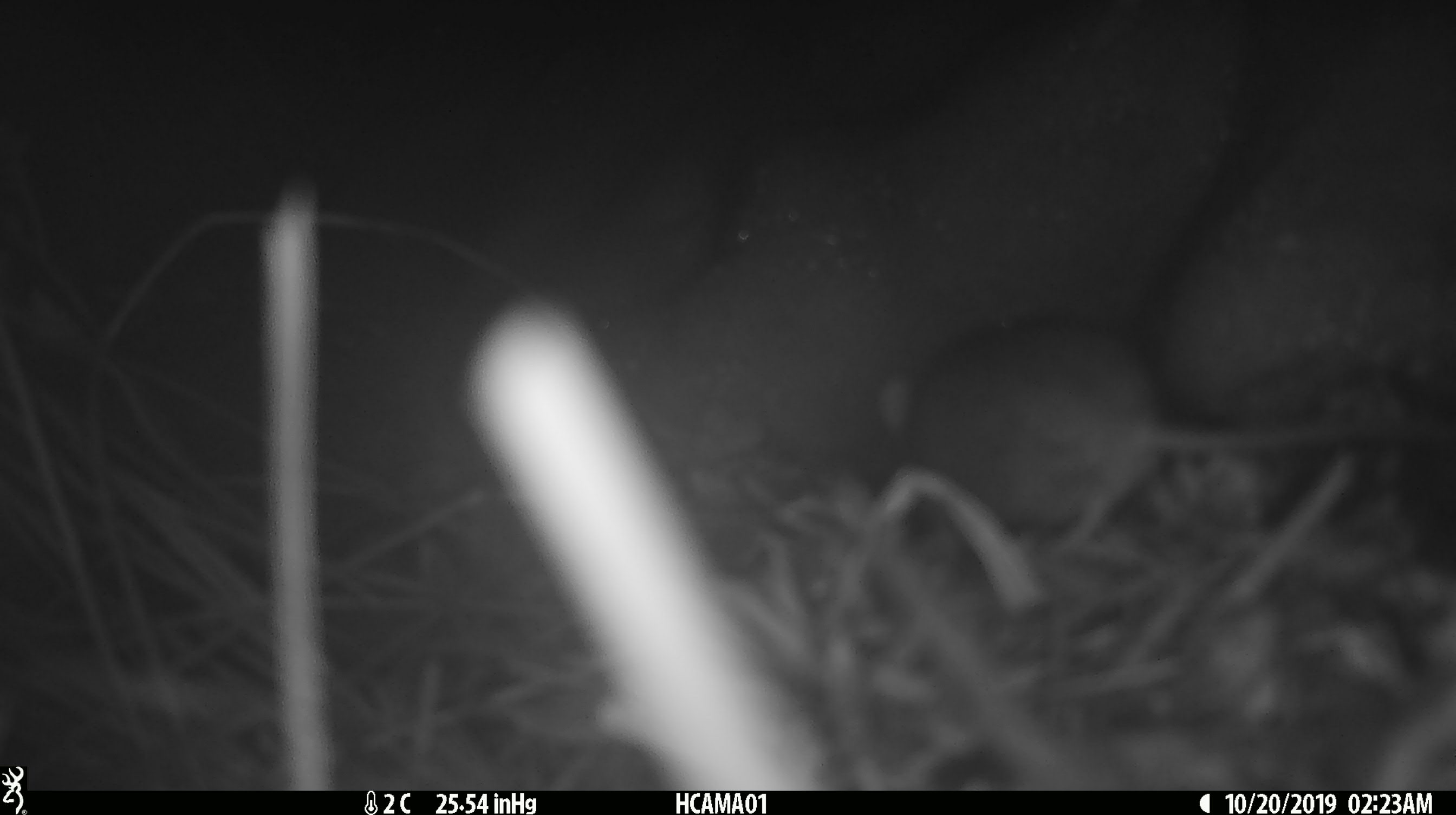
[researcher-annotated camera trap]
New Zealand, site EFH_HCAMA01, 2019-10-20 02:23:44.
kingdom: Animalia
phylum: Chordata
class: Mammalia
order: Rodentia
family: Muridae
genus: Mus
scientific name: Mus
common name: mouse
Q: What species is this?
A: Mouse (Mus).